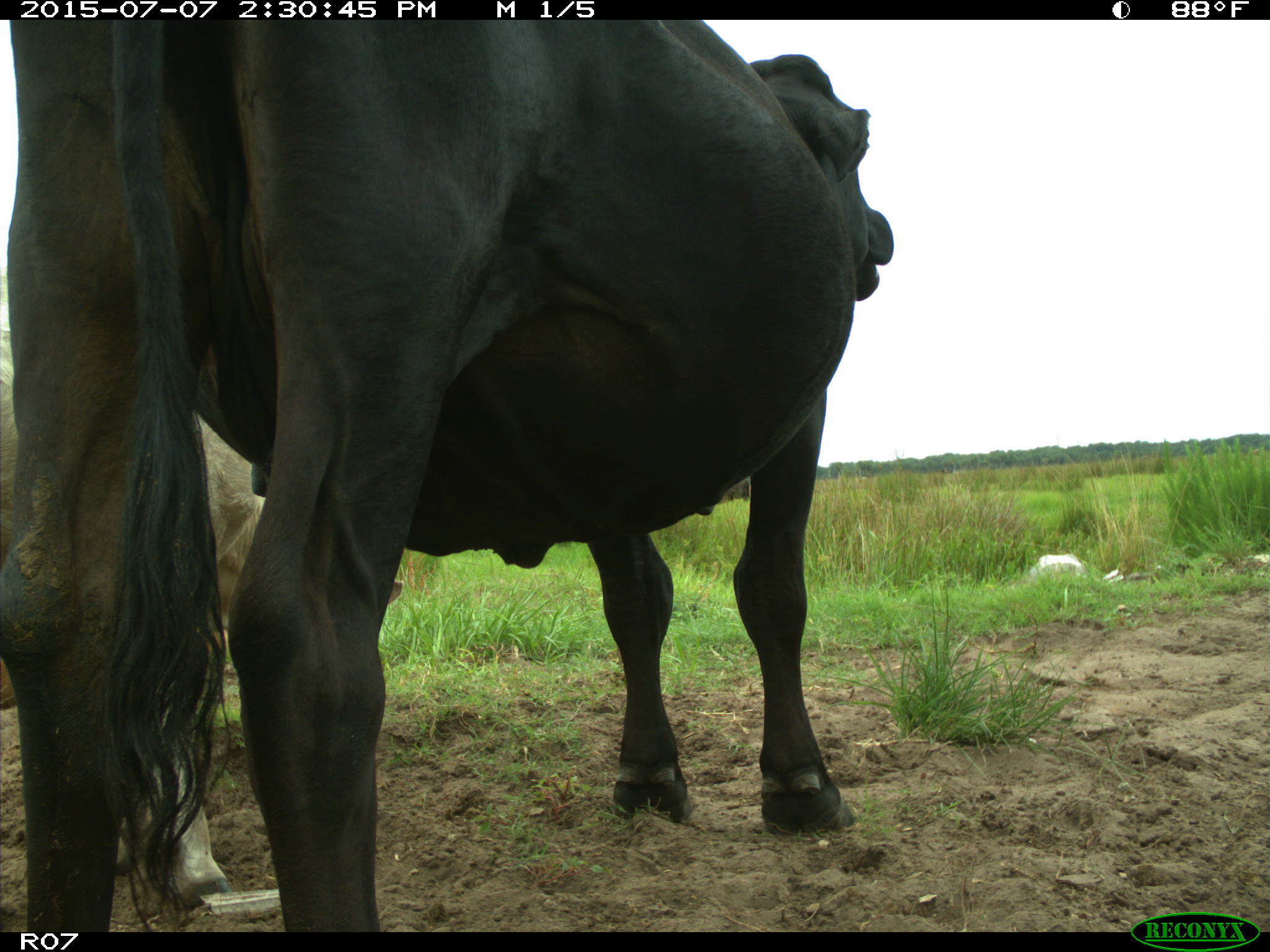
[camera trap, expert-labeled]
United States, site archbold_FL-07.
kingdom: Animalia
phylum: Chordata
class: Mammalia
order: Artiodactyla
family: Bovidae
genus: Bos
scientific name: Bos taurus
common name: domestic cow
Bos taurus (domestic cow).